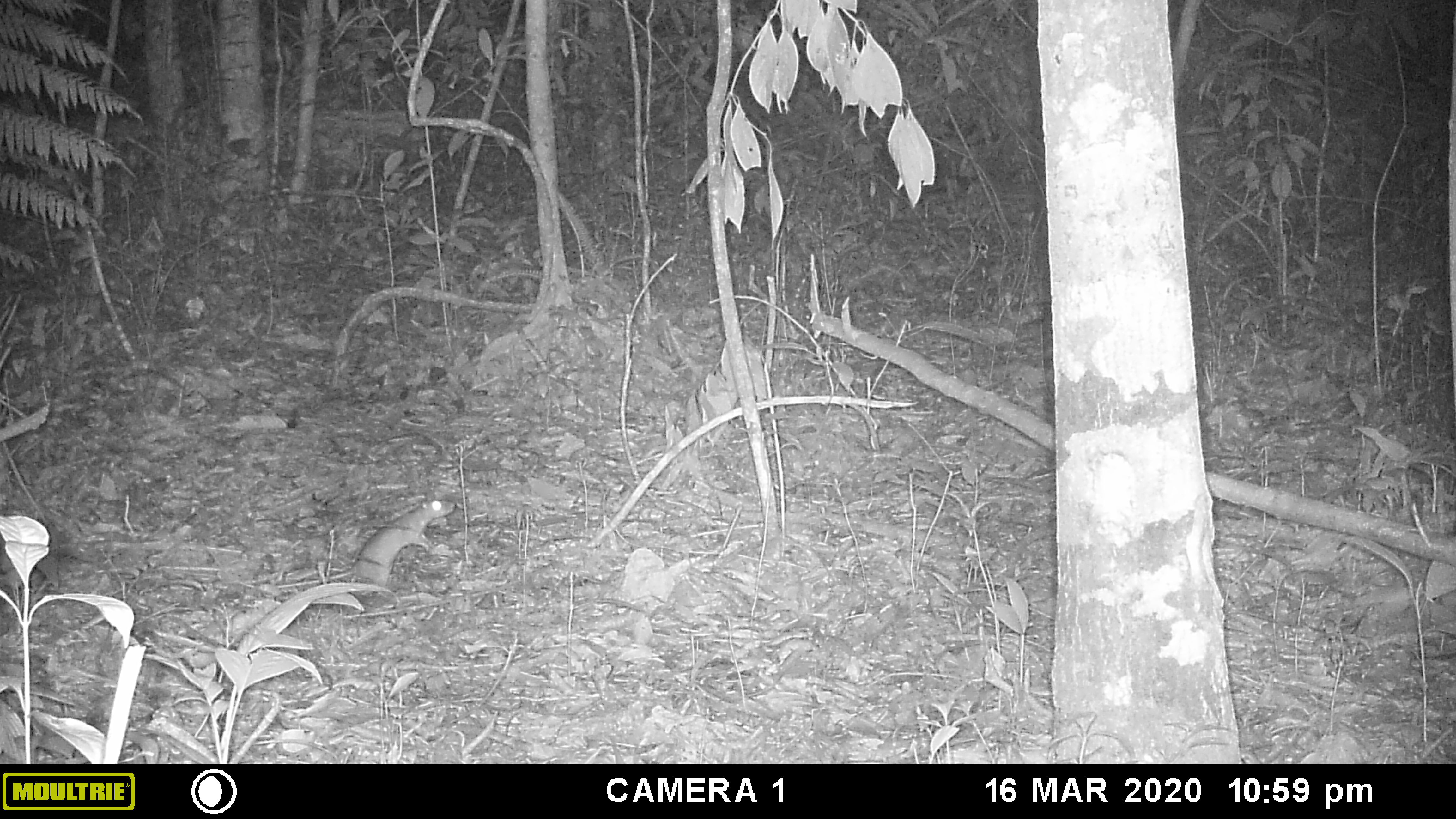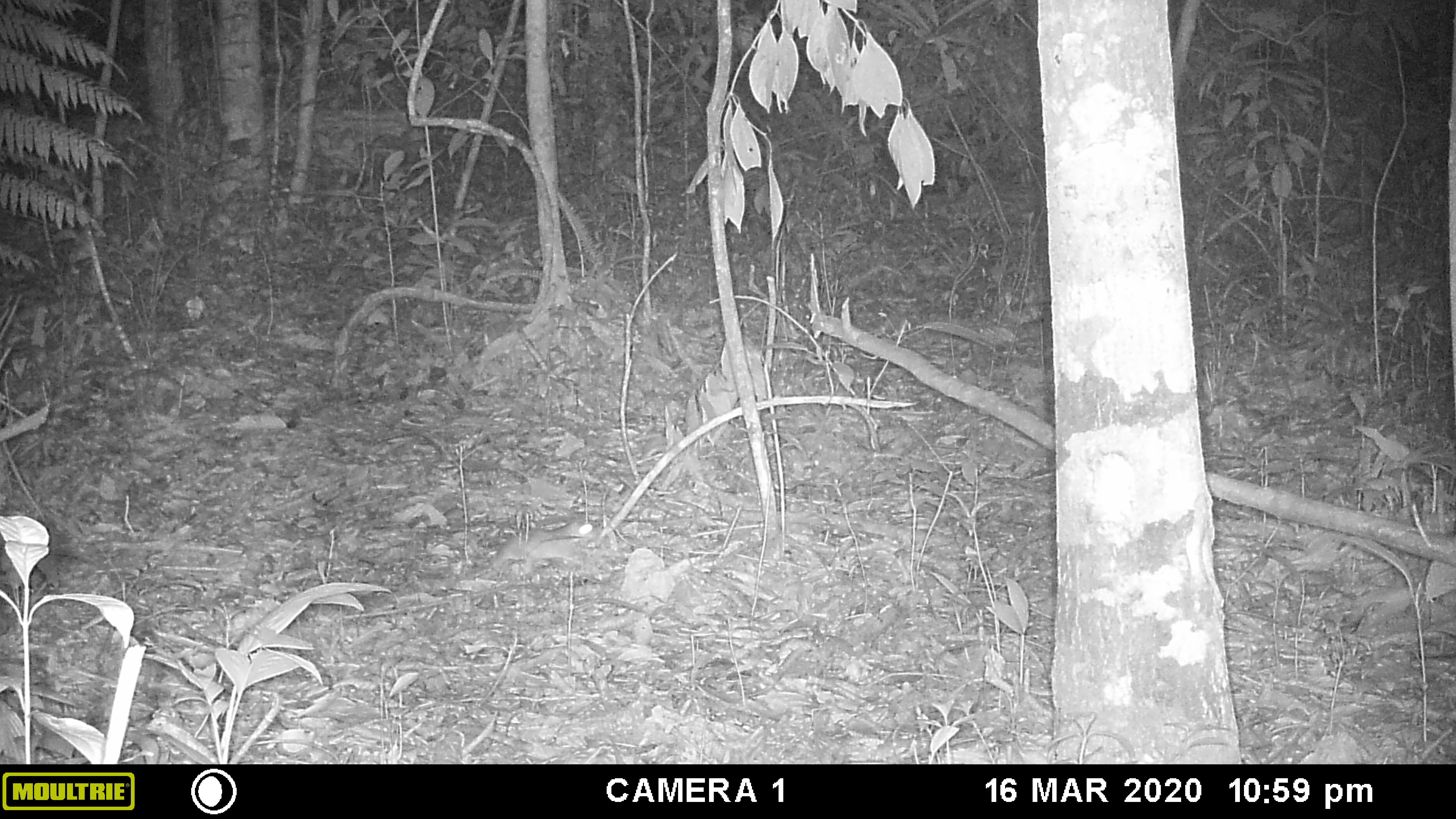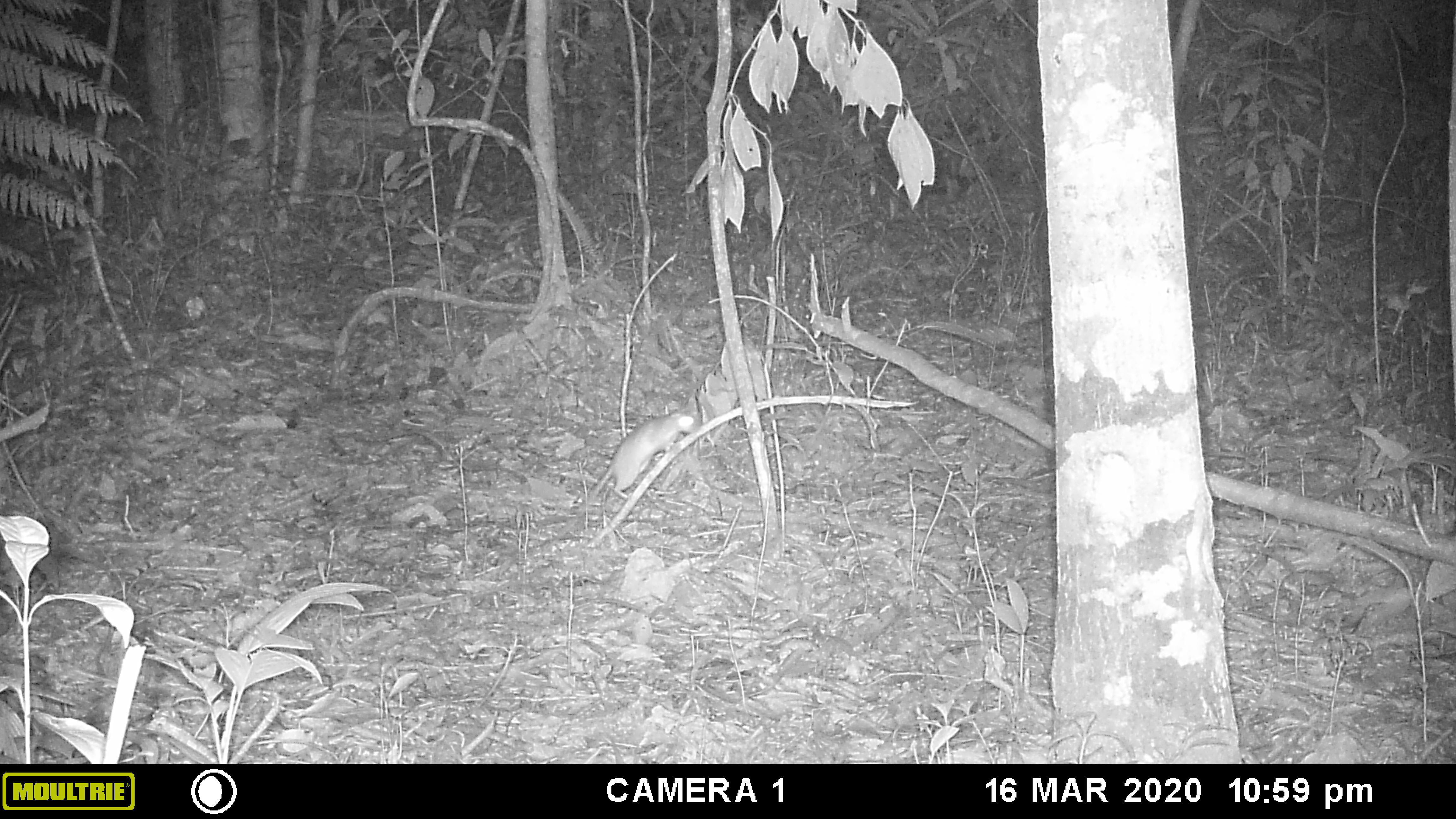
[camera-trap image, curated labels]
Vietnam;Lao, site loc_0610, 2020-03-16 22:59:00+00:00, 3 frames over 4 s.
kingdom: Animalia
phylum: Chordata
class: Mammalia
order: Rodentia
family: Muridae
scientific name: Muridae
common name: old-world mice and rats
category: unidentified murid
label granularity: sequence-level